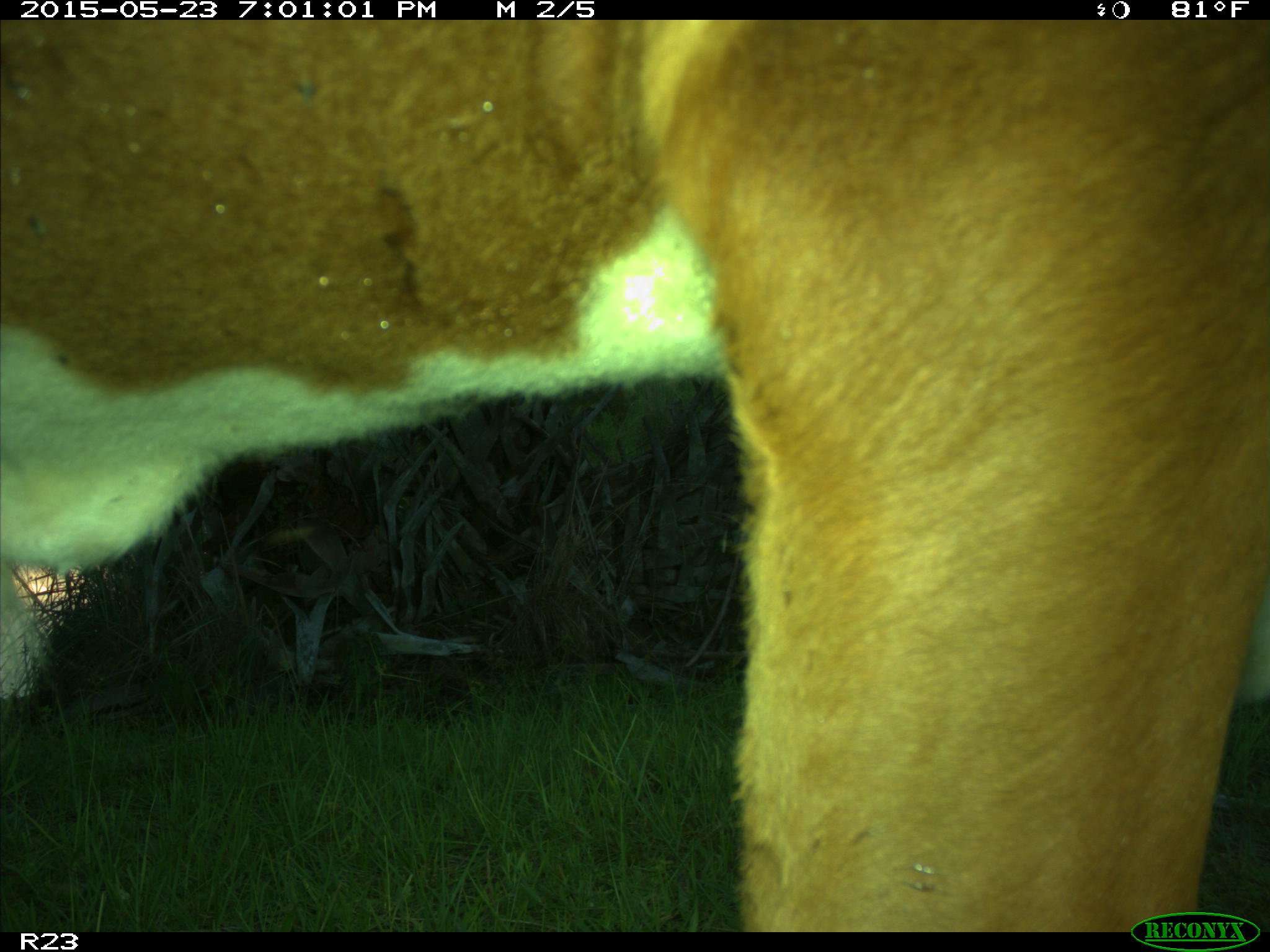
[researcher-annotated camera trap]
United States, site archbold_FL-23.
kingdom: Animalia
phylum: Chordata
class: Mammalia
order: Artiodactyla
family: Bovidae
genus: Bos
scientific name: Bos taurus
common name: domestic cow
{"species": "Bos taurus (domestic cow)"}